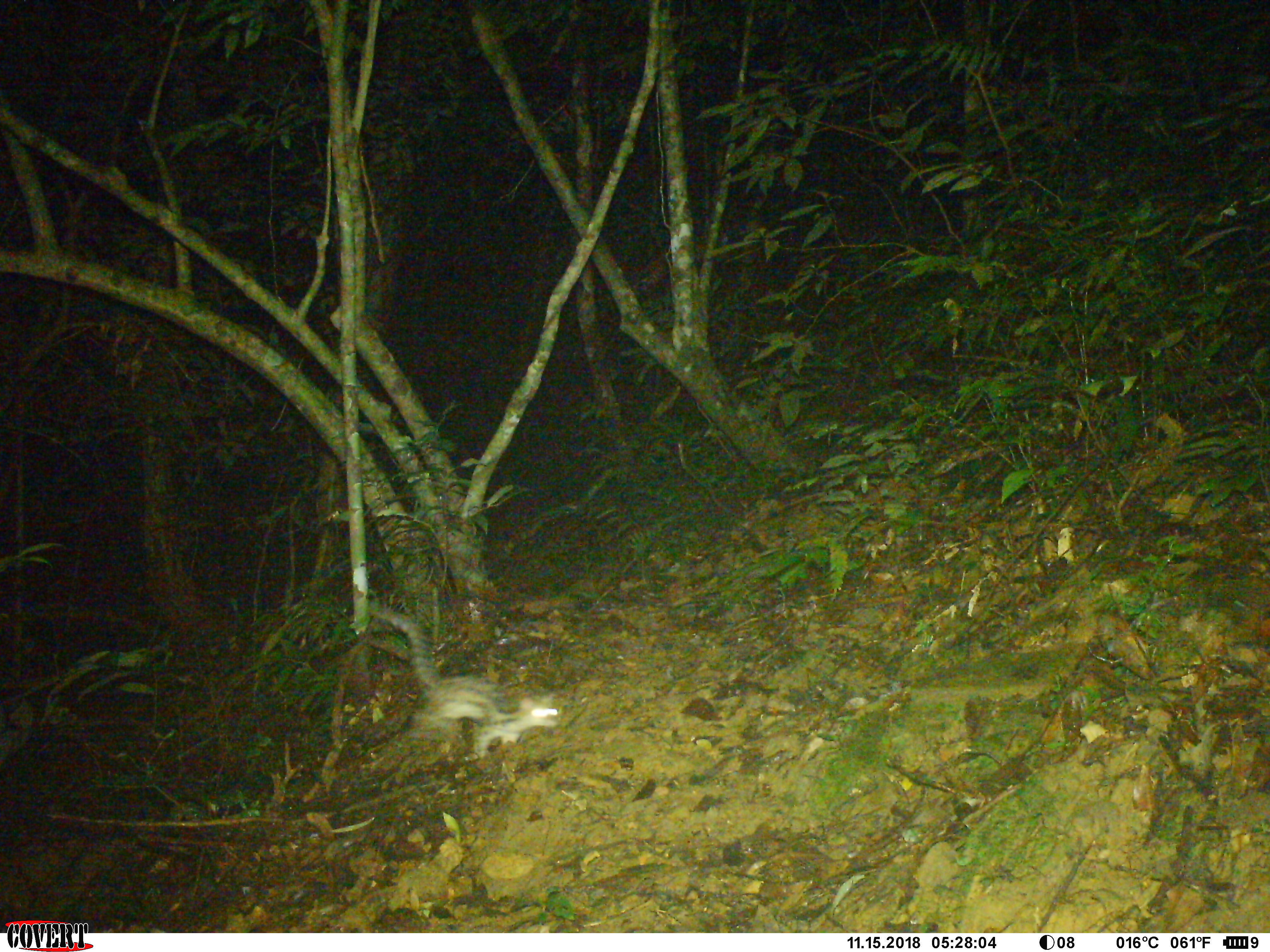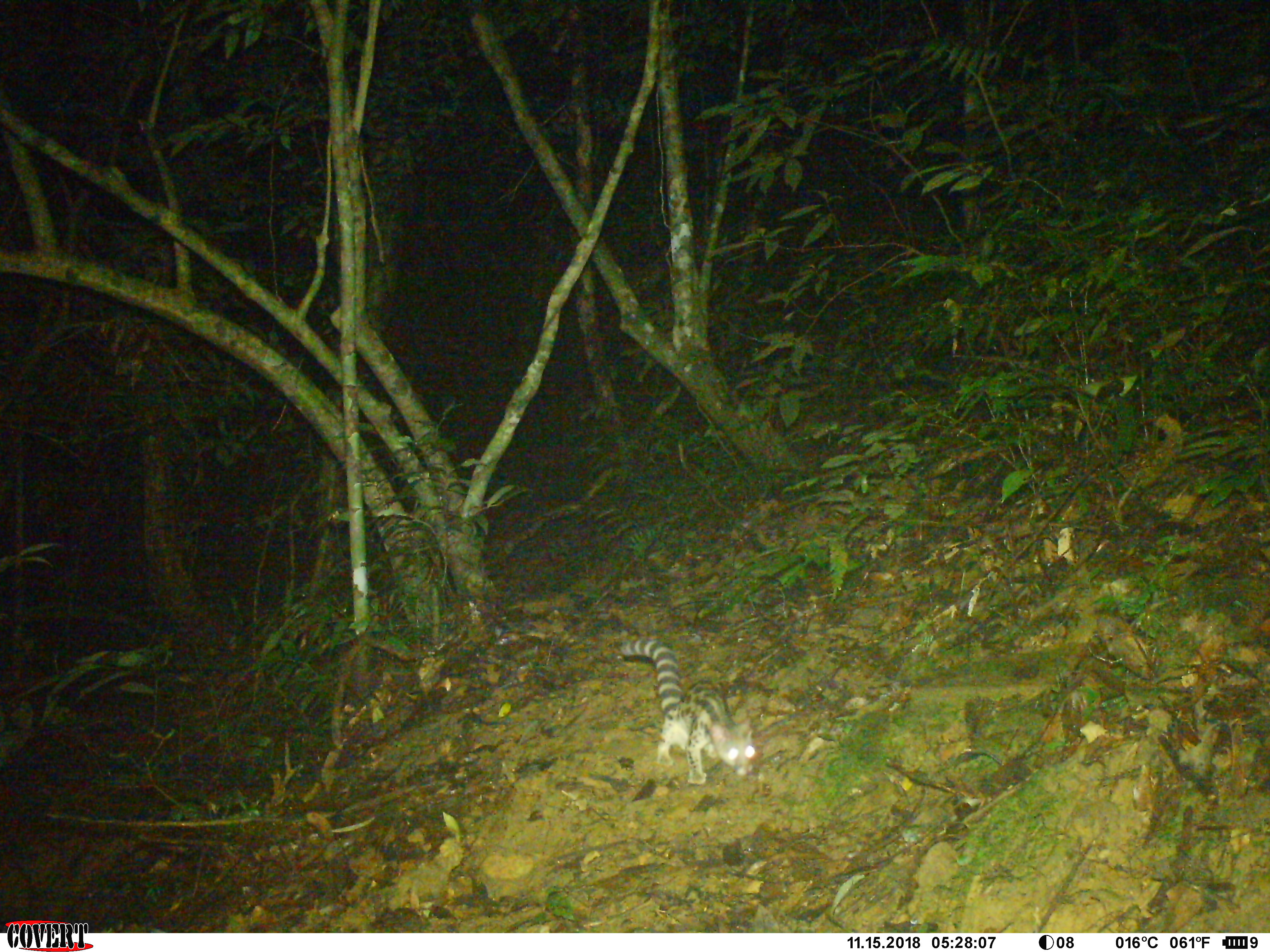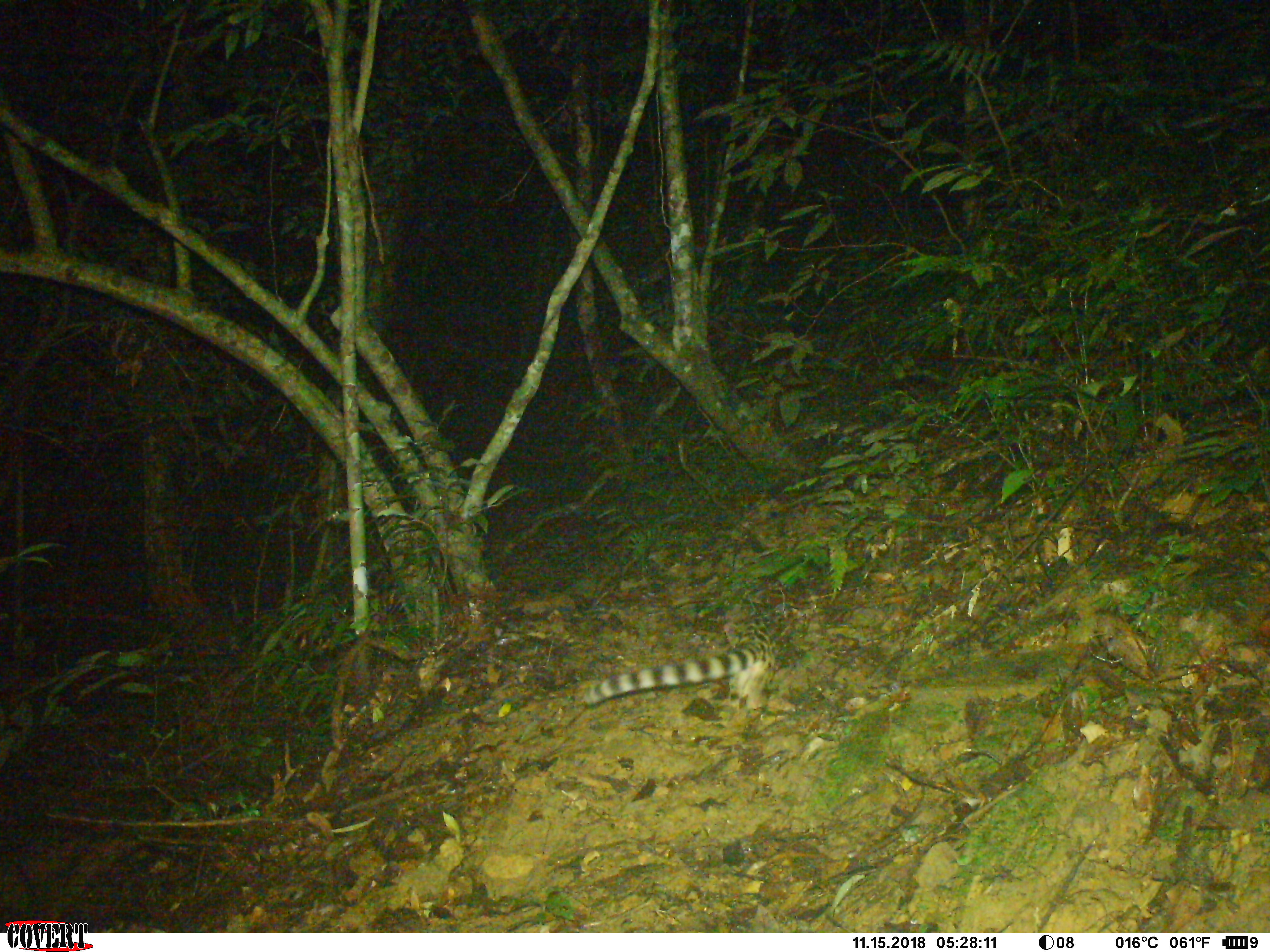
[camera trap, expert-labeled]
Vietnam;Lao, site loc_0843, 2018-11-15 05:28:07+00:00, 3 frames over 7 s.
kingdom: Animalia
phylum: Chordata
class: Mammalia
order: Carnivora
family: Prionodontidae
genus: Prionodon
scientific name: Prionodon pardicolor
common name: spotted linsang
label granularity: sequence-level